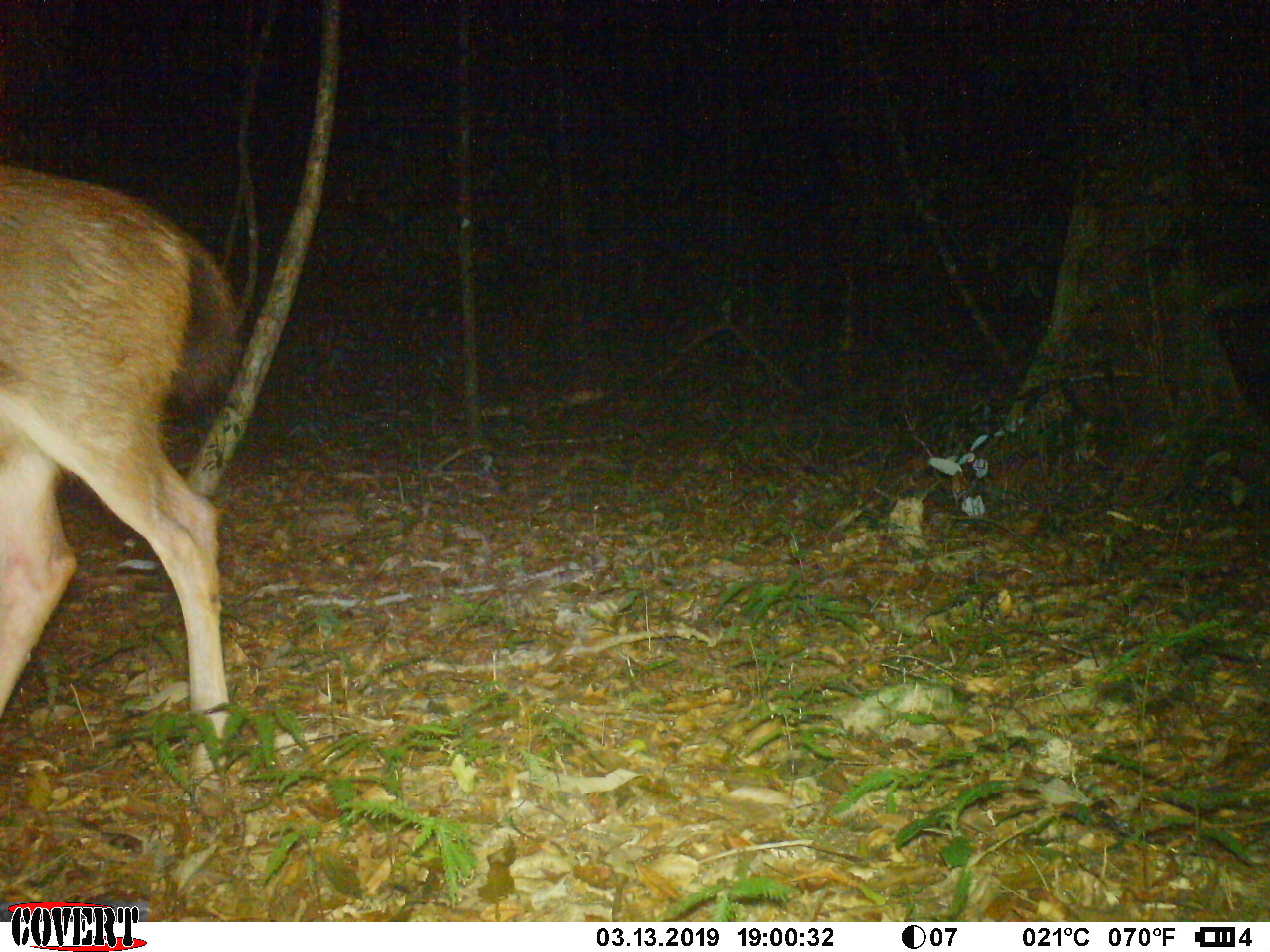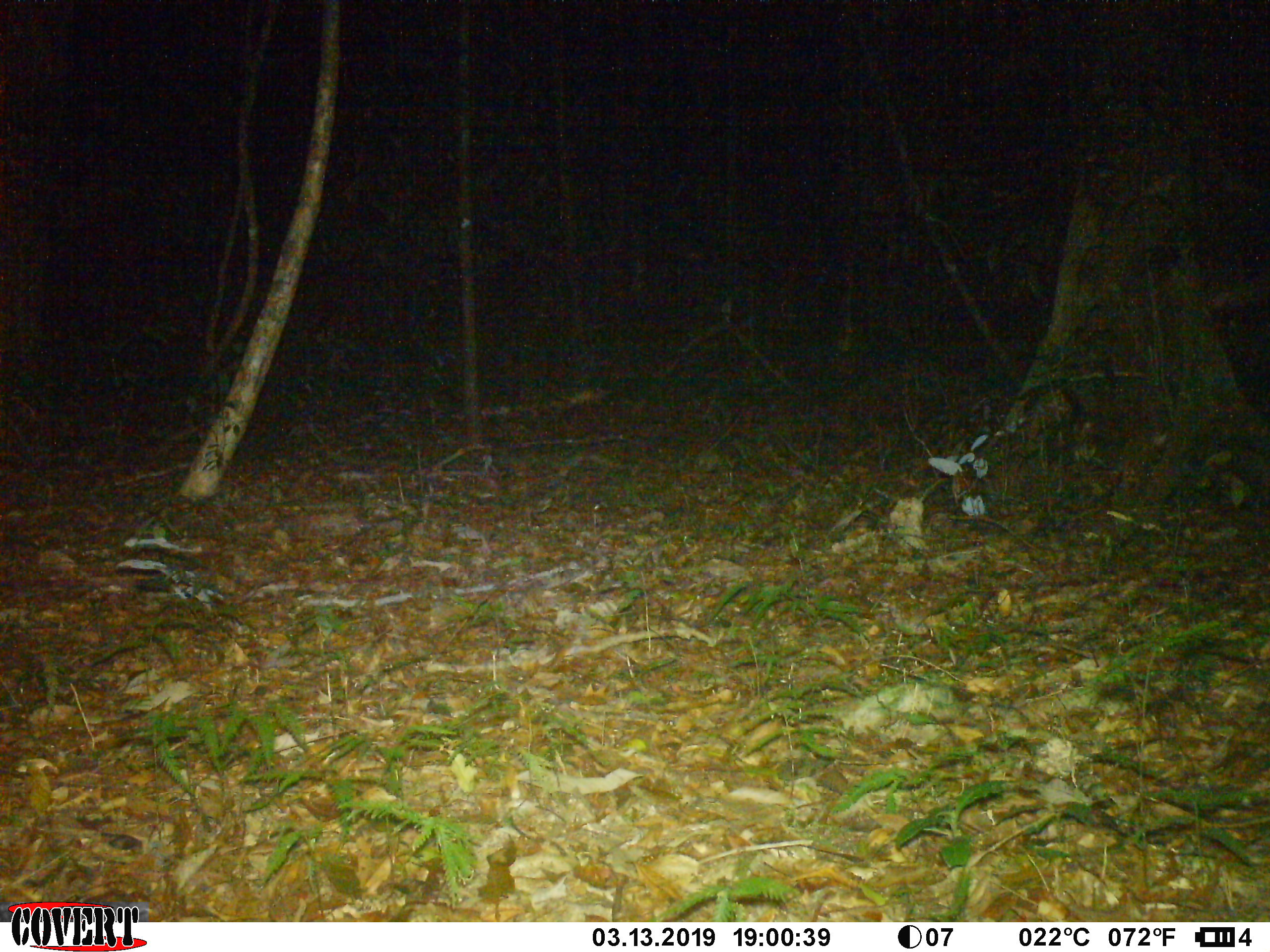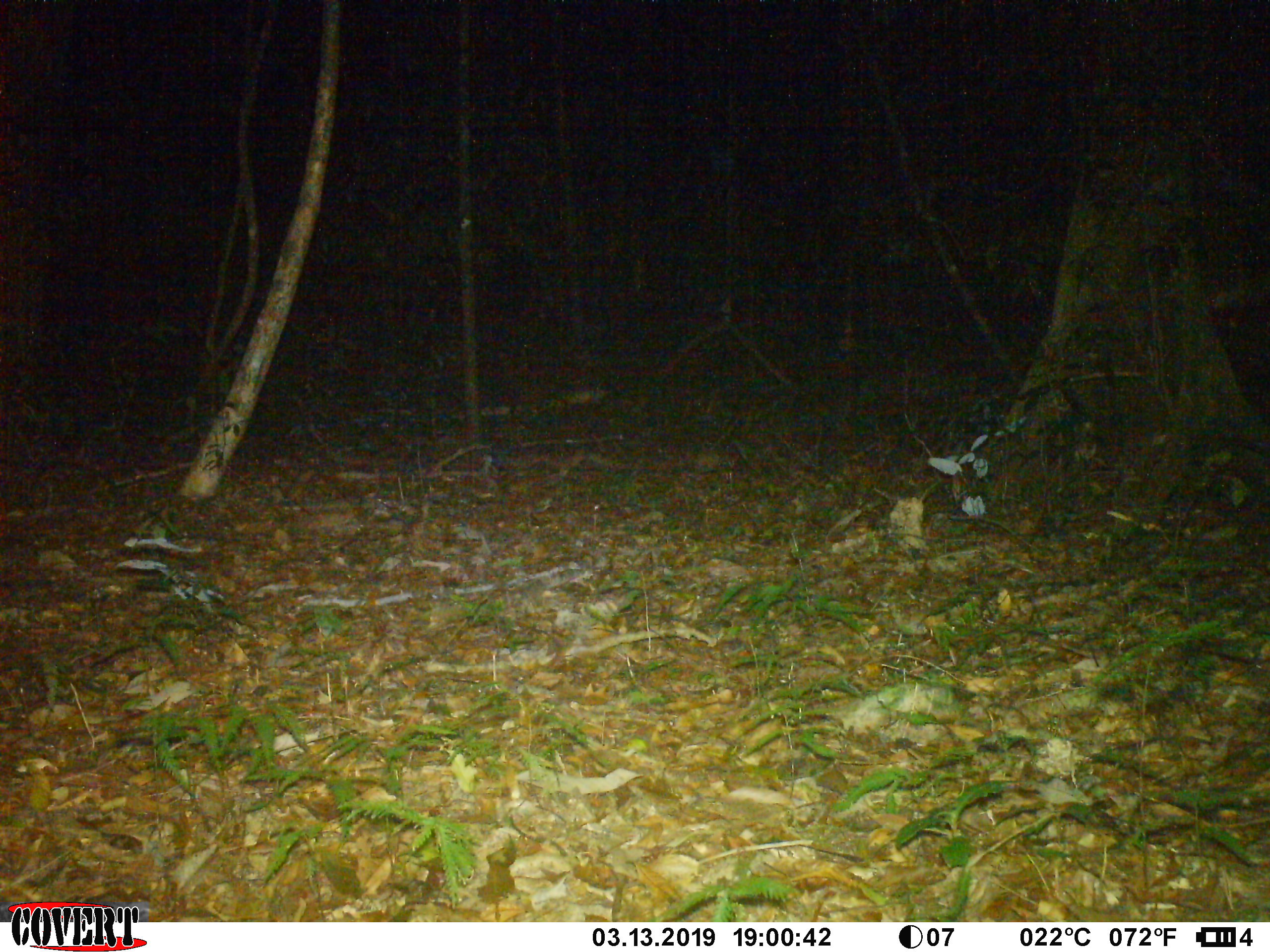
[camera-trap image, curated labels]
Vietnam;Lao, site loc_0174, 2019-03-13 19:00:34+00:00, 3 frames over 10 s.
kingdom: Animalia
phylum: Chordata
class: Mammalia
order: Artiodactyla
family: Cervidae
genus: Rusa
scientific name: Rusa unicolor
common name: sambar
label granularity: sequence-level